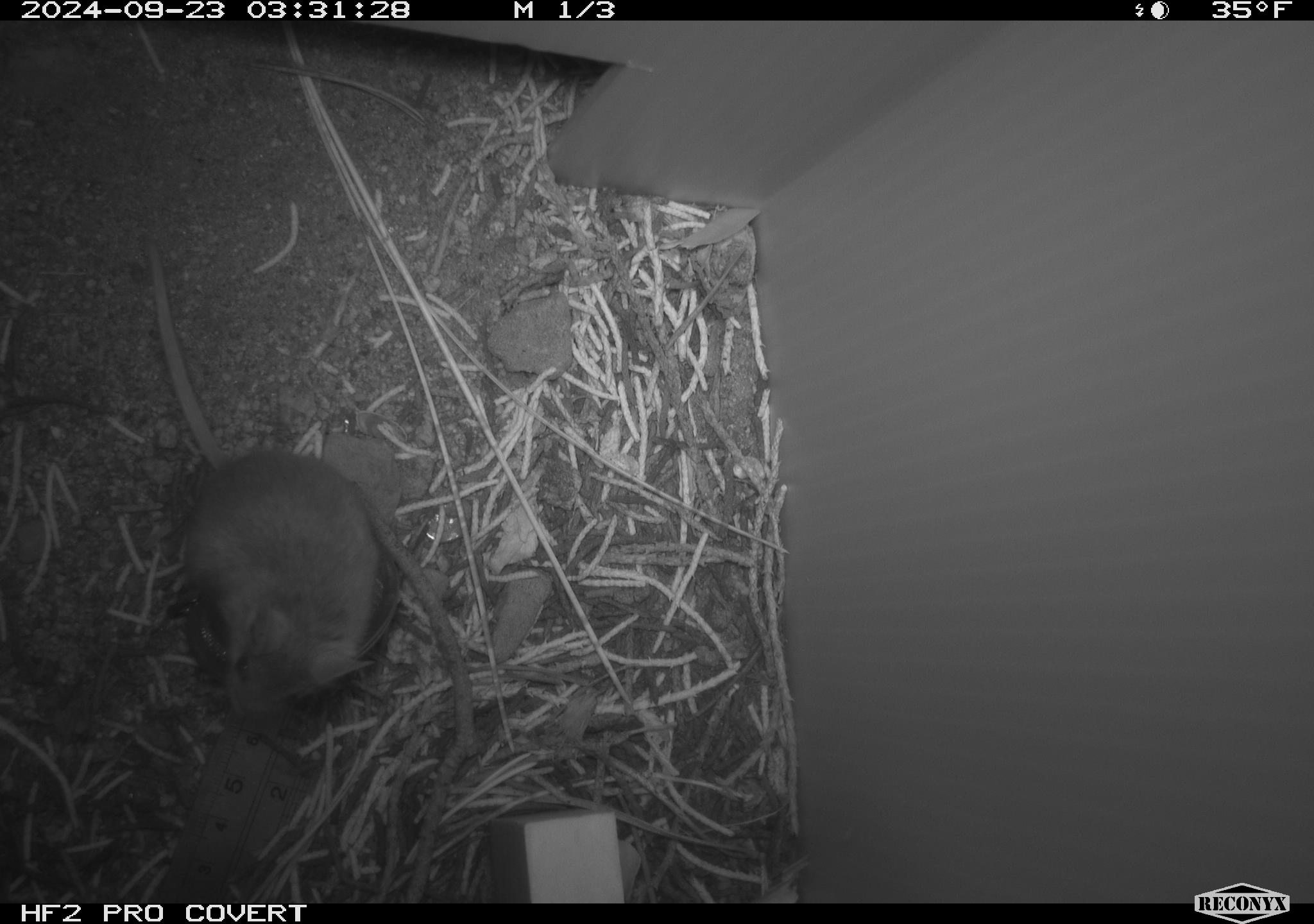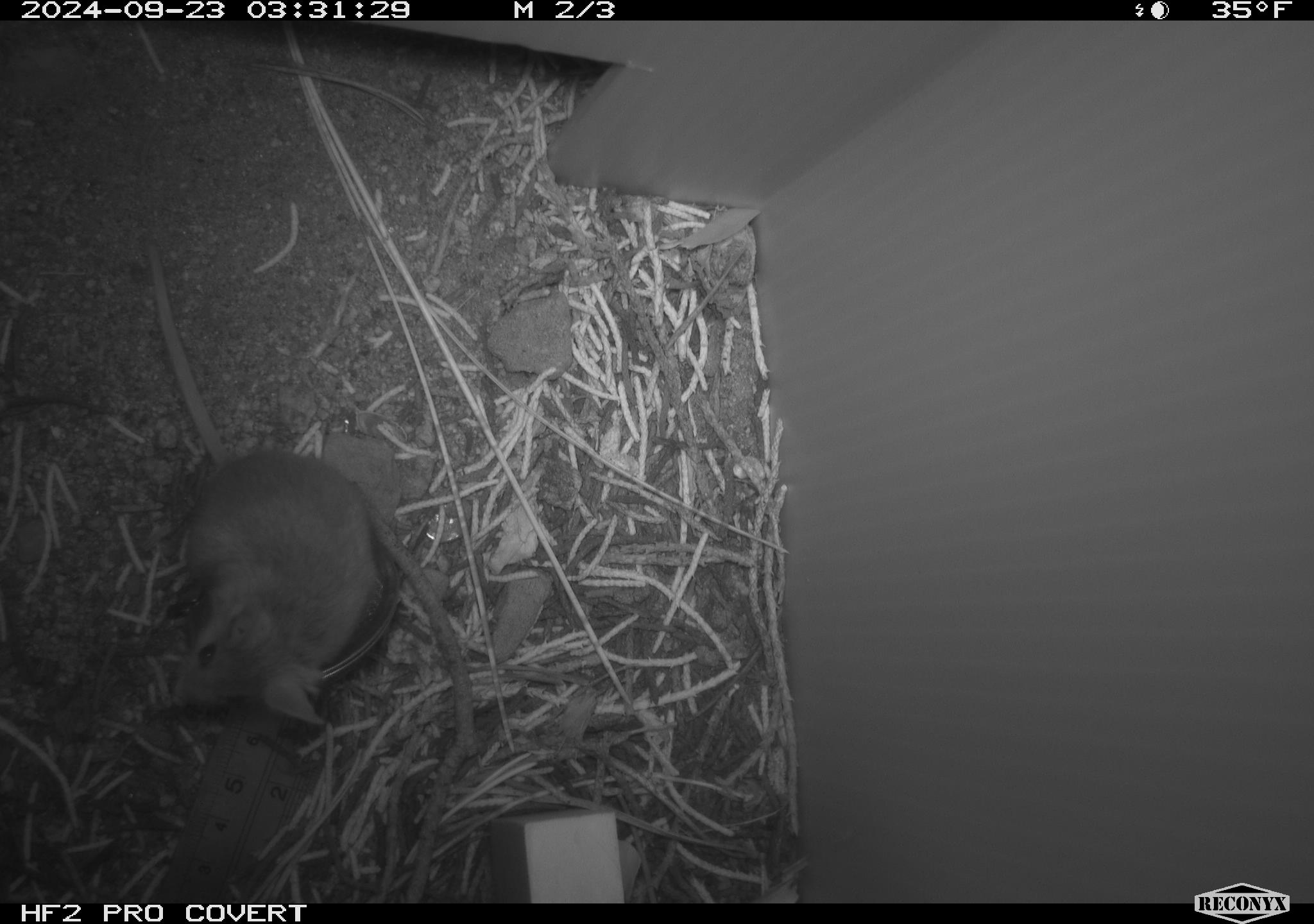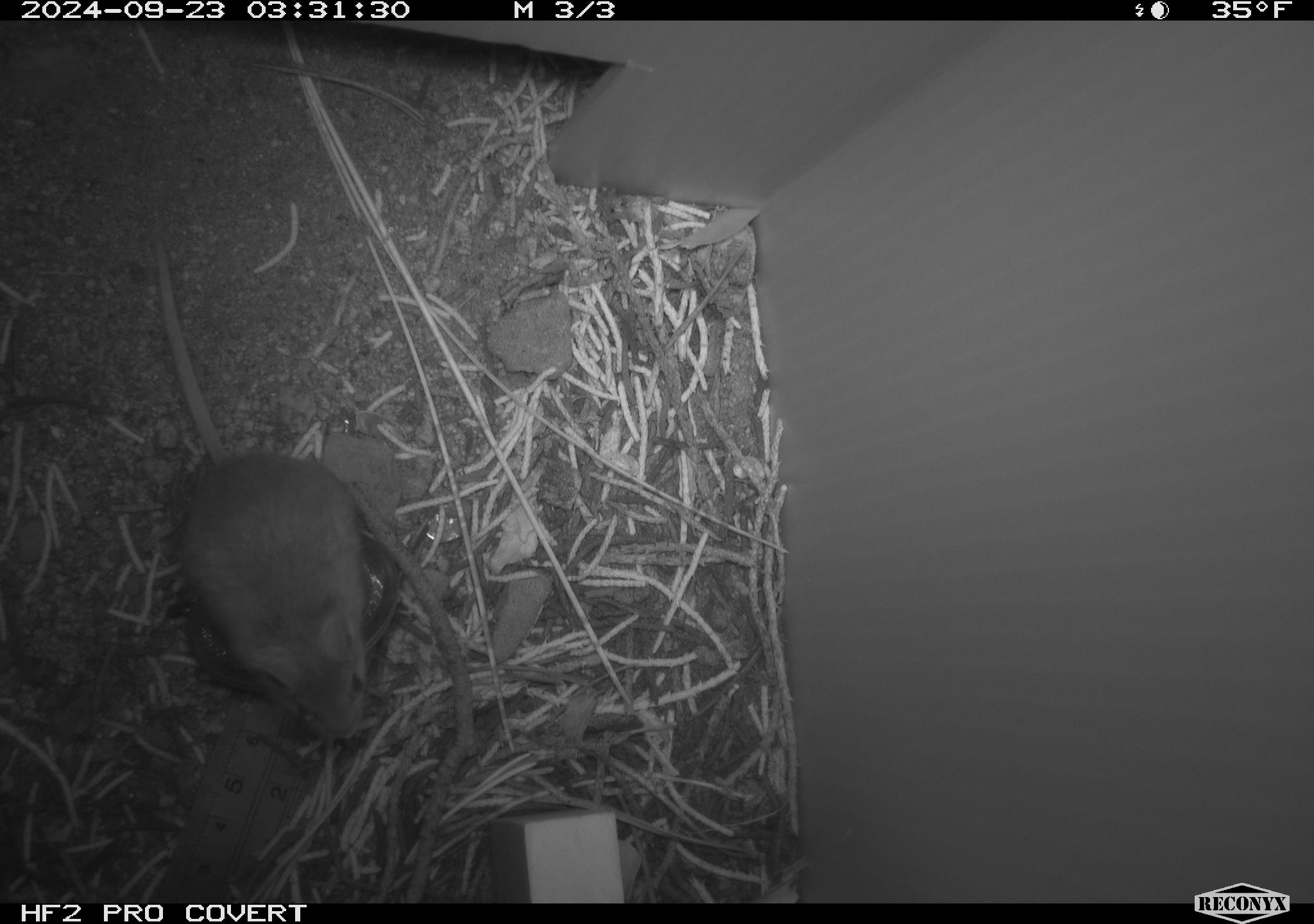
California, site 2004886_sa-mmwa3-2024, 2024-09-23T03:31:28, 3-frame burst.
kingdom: Animalia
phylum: Chordata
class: Mammalia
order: Rodentia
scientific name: Rodentia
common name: mouse species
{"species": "mouse species (Rodentia)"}